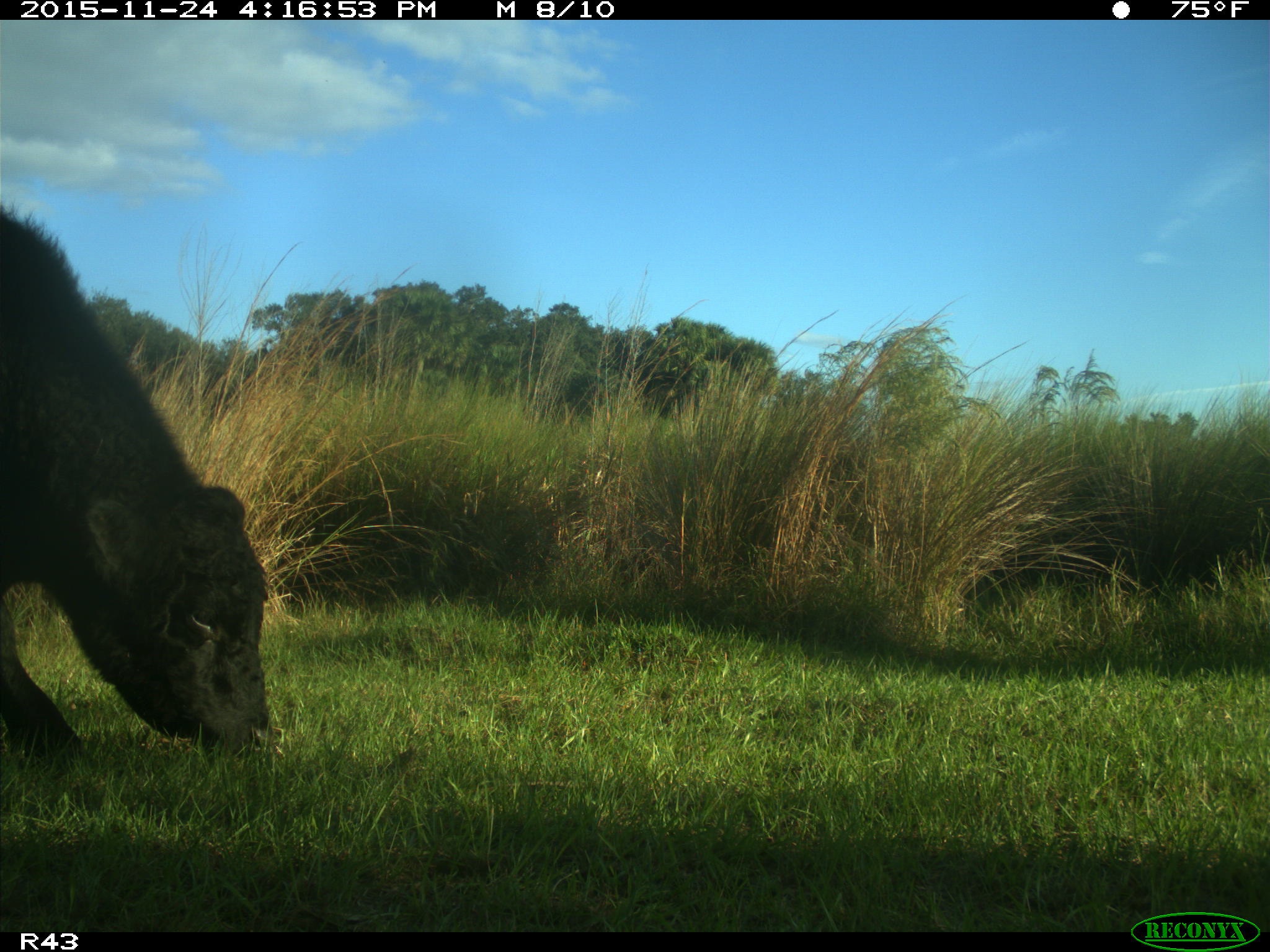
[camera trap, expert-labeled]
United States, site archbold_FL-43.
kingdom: Animalia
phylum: Chordata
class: Mammalia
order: Artiodactyla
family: Bovidae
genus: Bos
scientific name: Bos taurus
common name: domestic cow